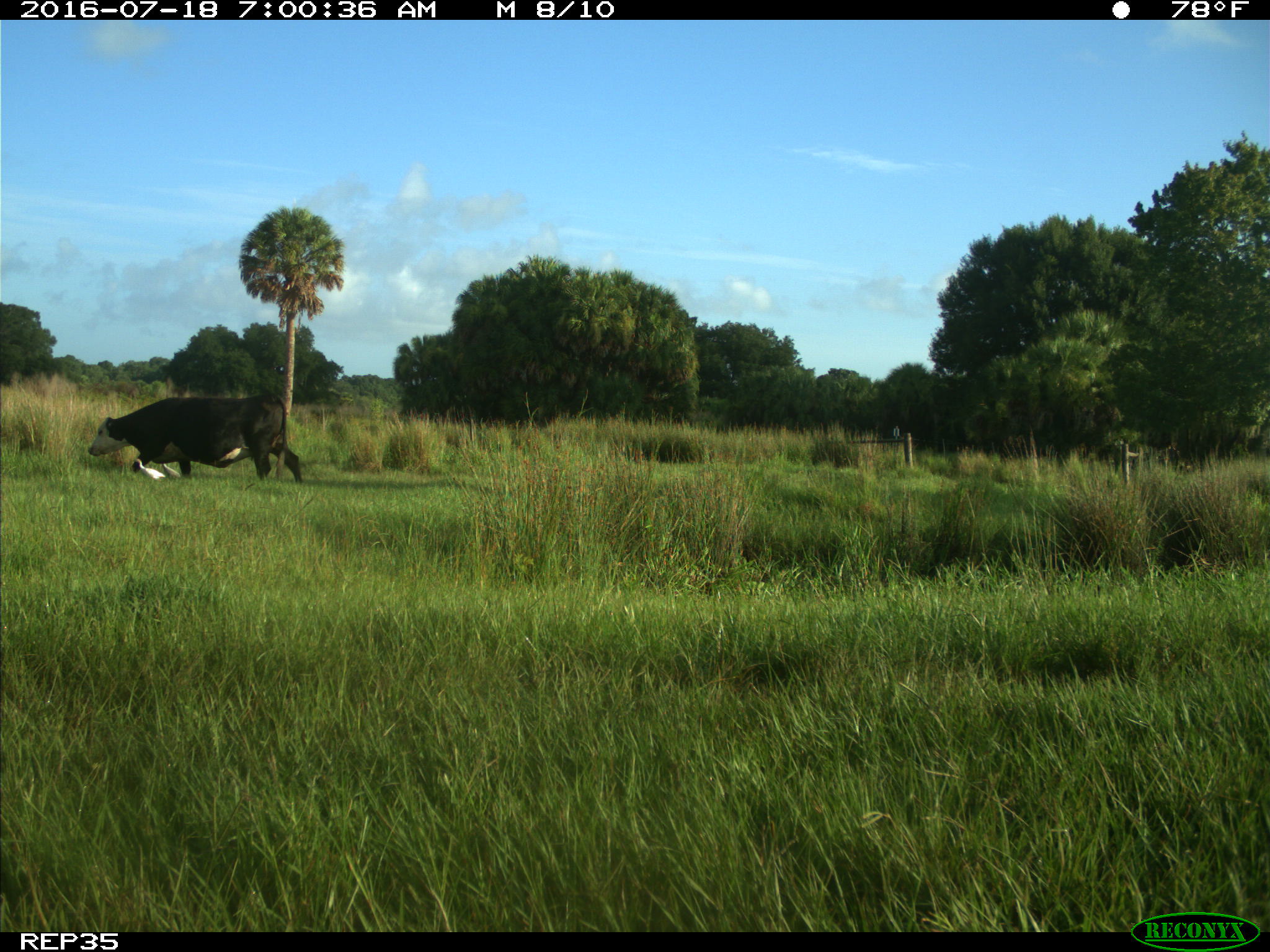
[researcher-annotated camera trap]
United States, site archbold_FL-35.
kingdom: Animalia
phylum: Chordata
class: Mammalia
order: Artiodactyla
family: Bovidae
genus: Bos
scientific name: Bos taurus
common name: domestic cow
Bos taurus (domestic cow).